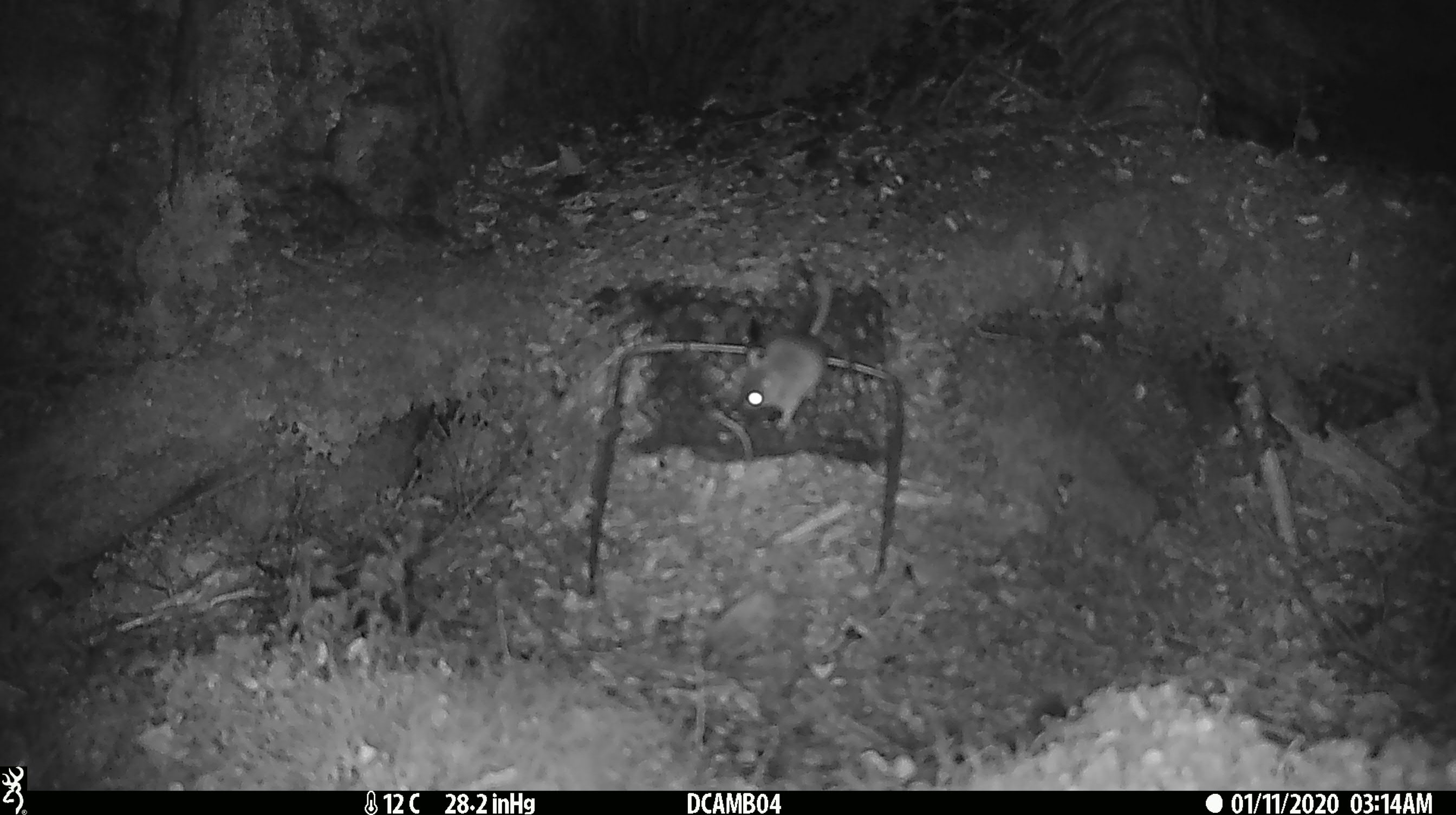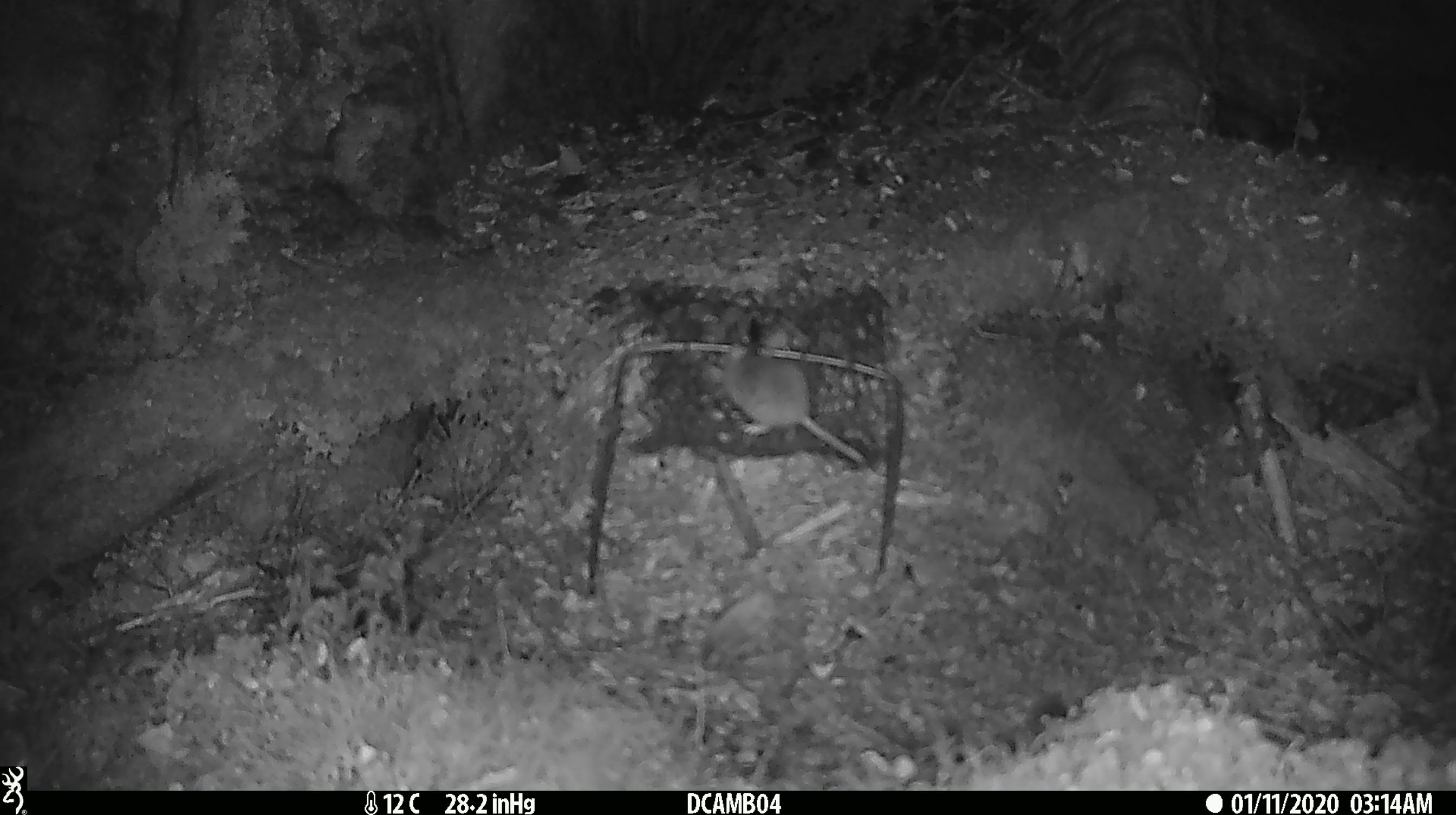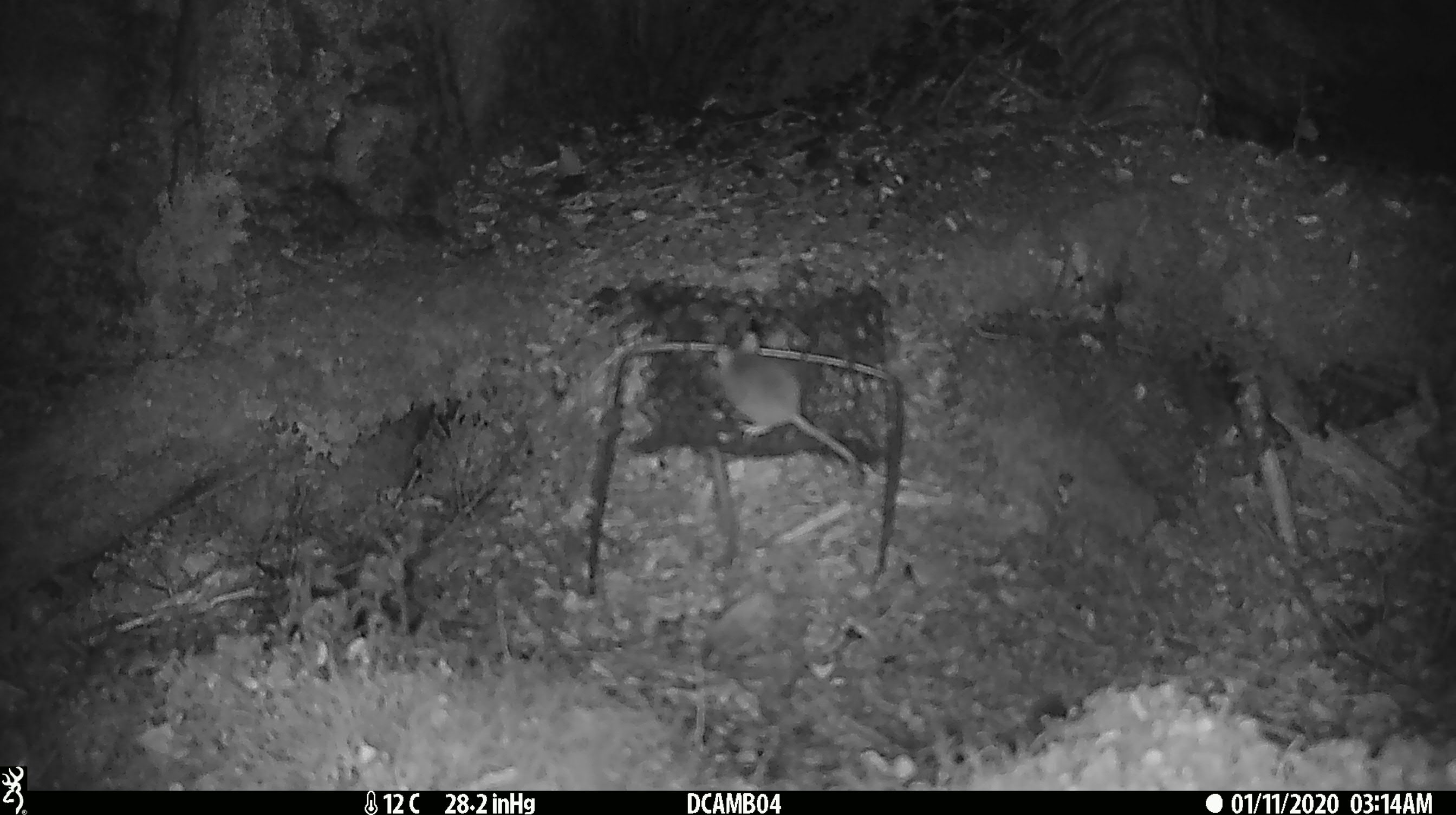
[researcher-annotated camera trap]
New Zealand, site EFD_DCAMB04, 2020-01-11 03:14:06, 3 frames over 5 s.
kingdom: Animalia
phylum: Chordata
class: Mammalia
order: Rodentia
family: Muridae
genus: Mus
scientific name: Mus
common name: mouse